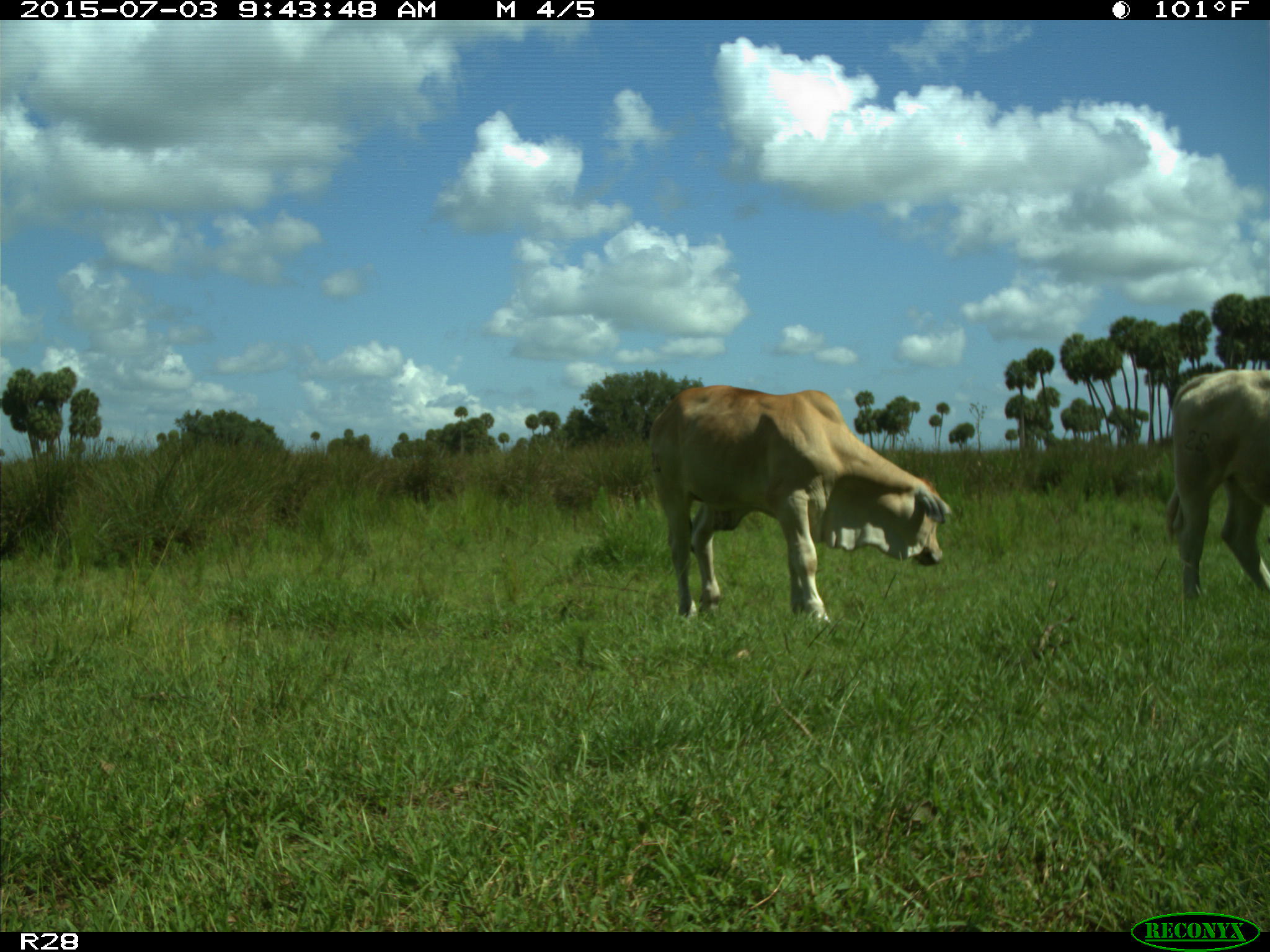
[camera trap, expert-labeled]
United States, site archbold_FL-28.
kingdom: Animalia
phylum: Chordata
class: Mammalia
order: Artiodactyla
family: Bovidae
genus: Bos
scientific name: Bos taurus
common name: domestic cow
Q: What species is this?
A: Bos taurus (domestic cow).